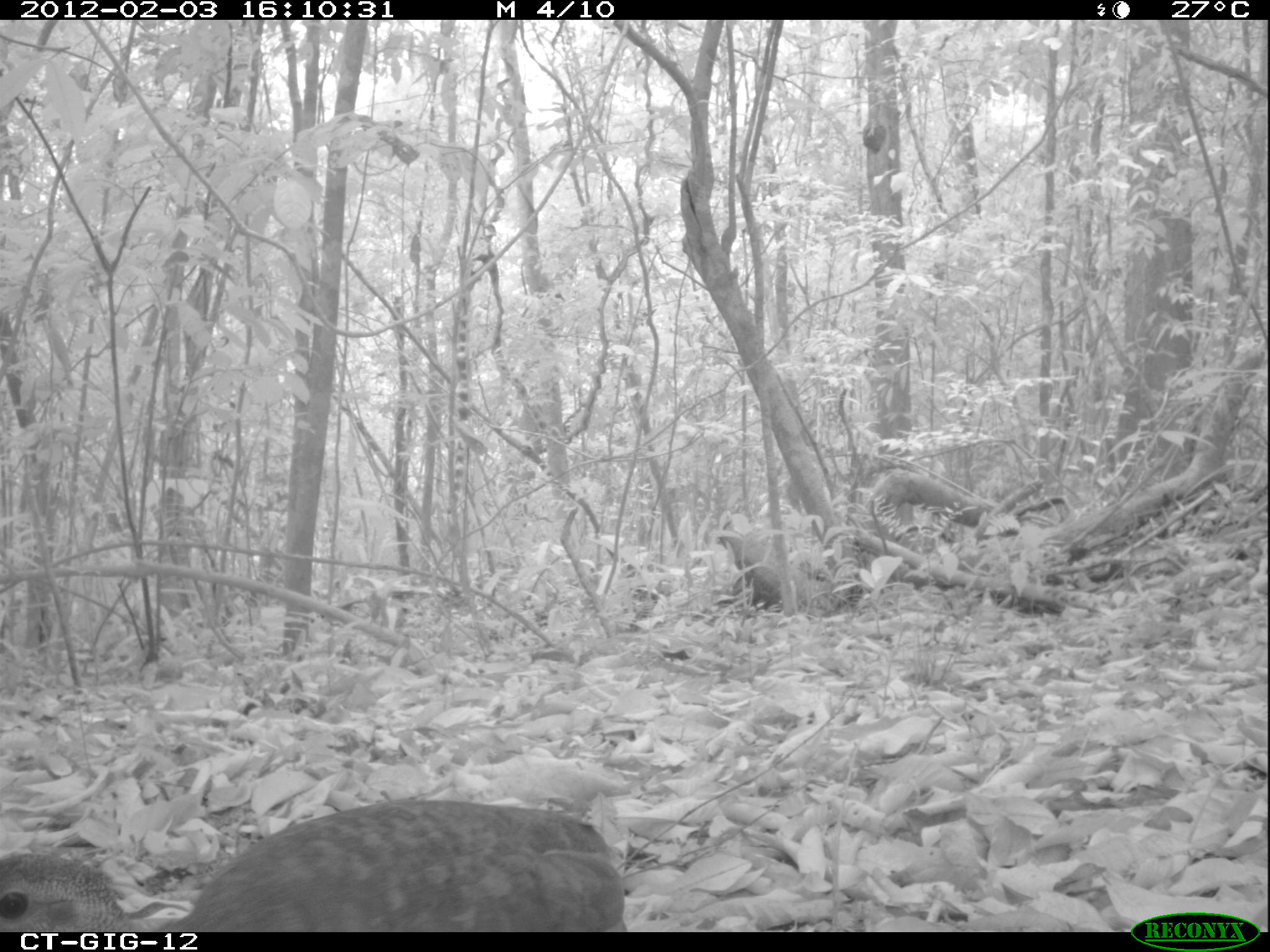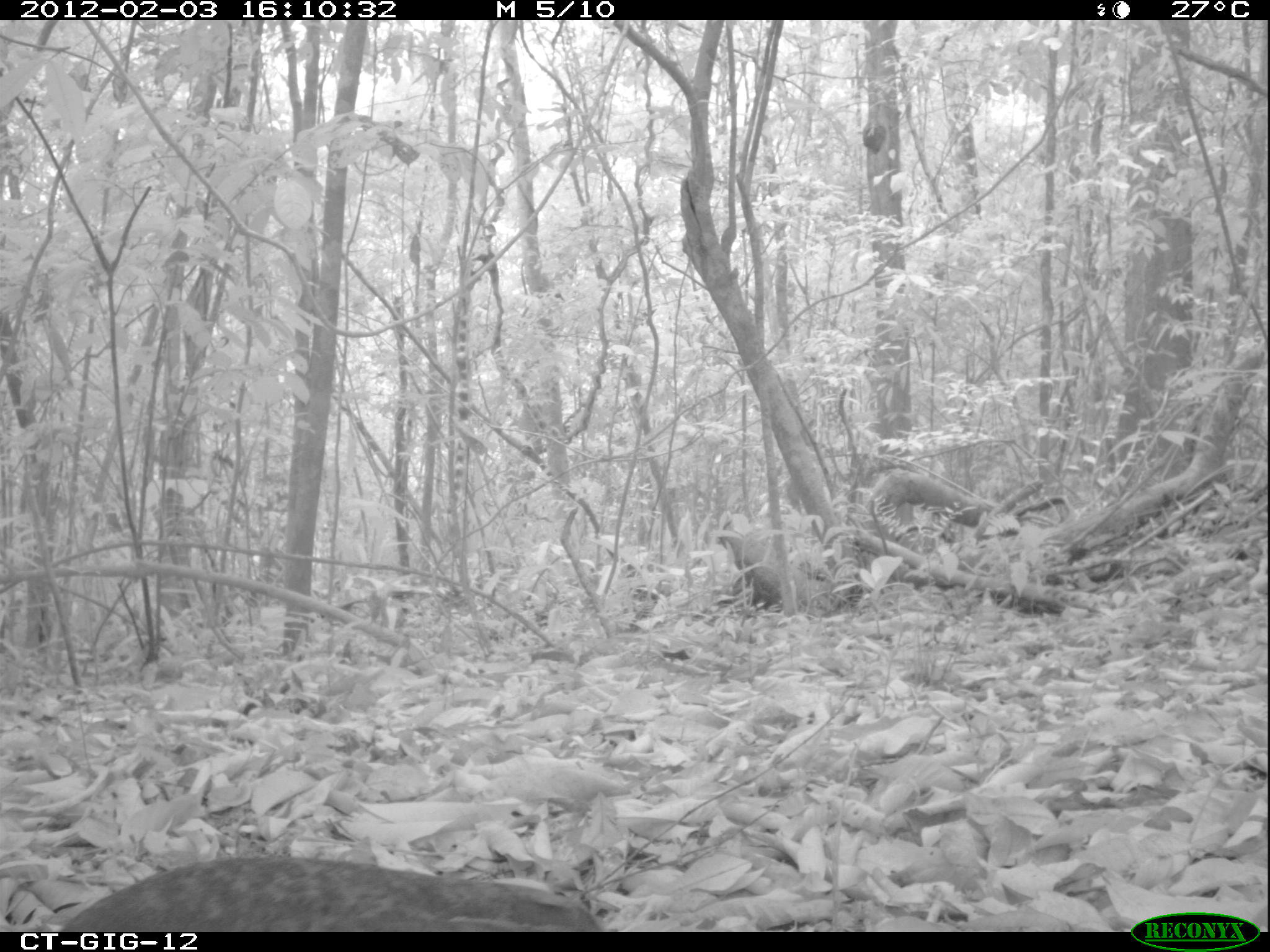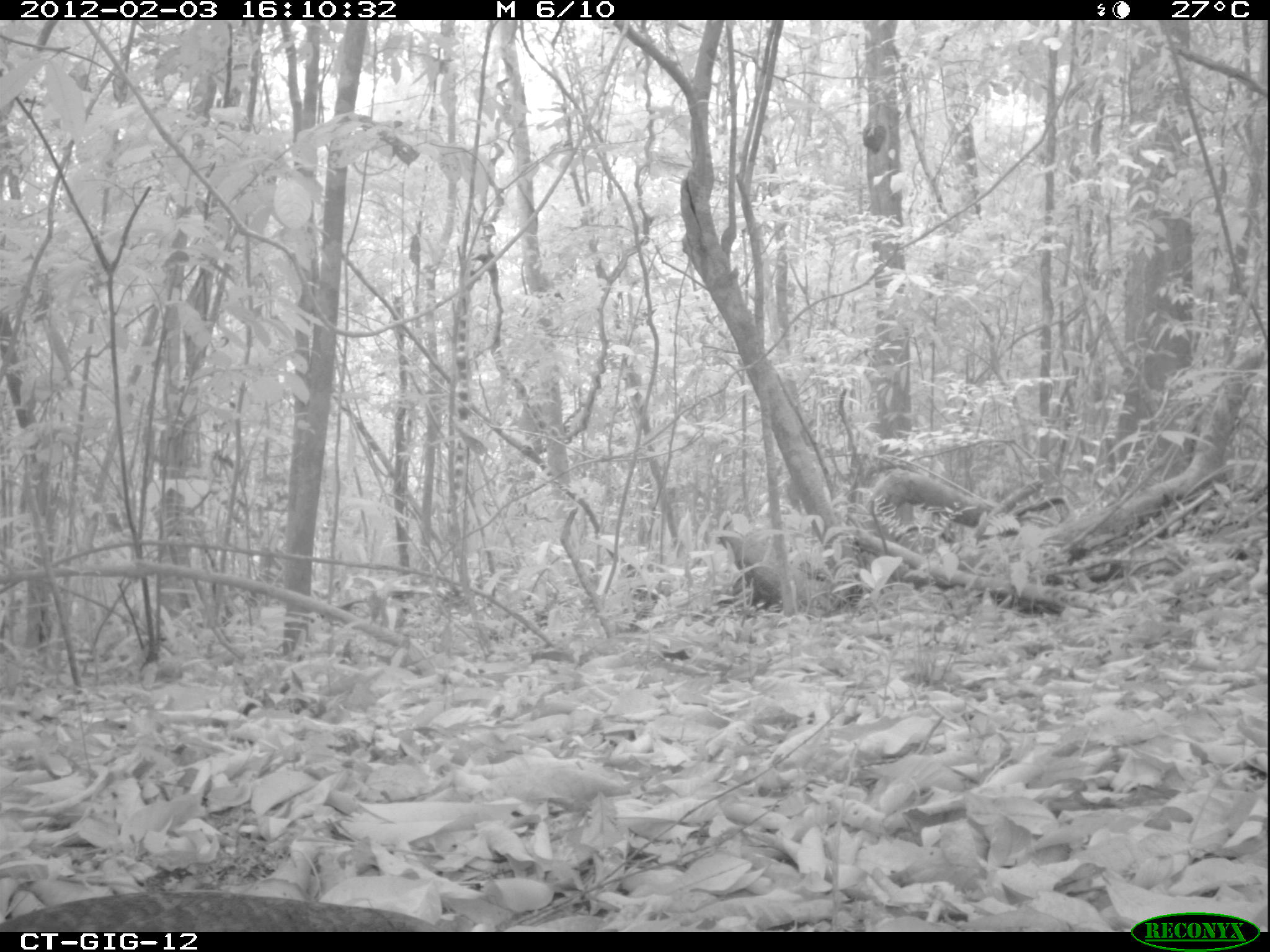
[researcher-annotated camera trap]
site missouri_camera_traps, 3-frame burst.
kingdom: Animalia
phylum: Chordata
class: Aves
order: Tinamiformes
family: Tinamidae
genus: Tinamus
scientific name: Tinamus major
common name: great tinamou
Great tinamou (Tinamus major). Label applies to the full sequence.